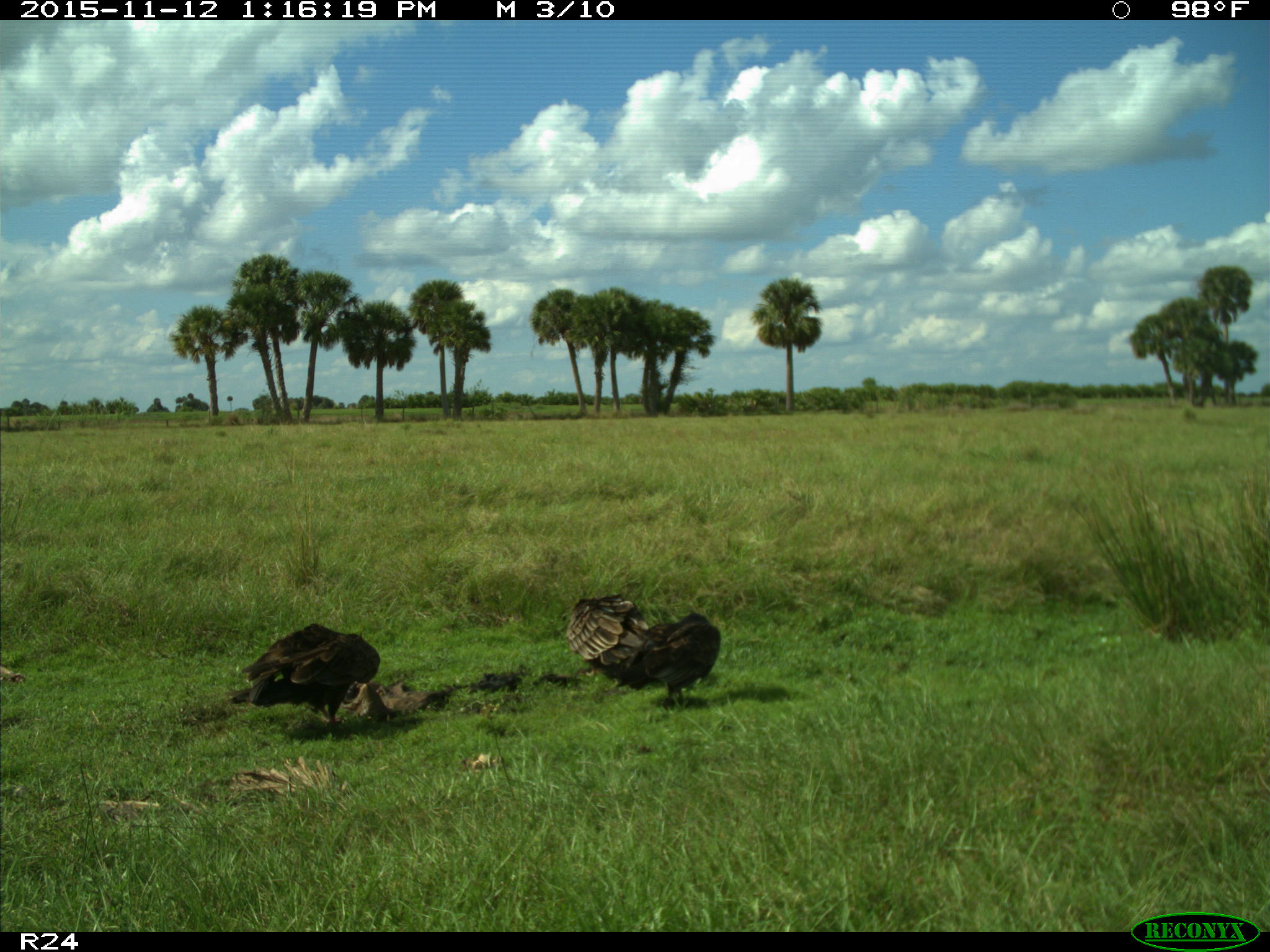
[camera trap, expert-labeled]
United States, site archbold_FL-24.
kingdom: Animalia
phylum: Chordata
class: Aves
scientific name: Aves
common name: birds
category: unidentified bird